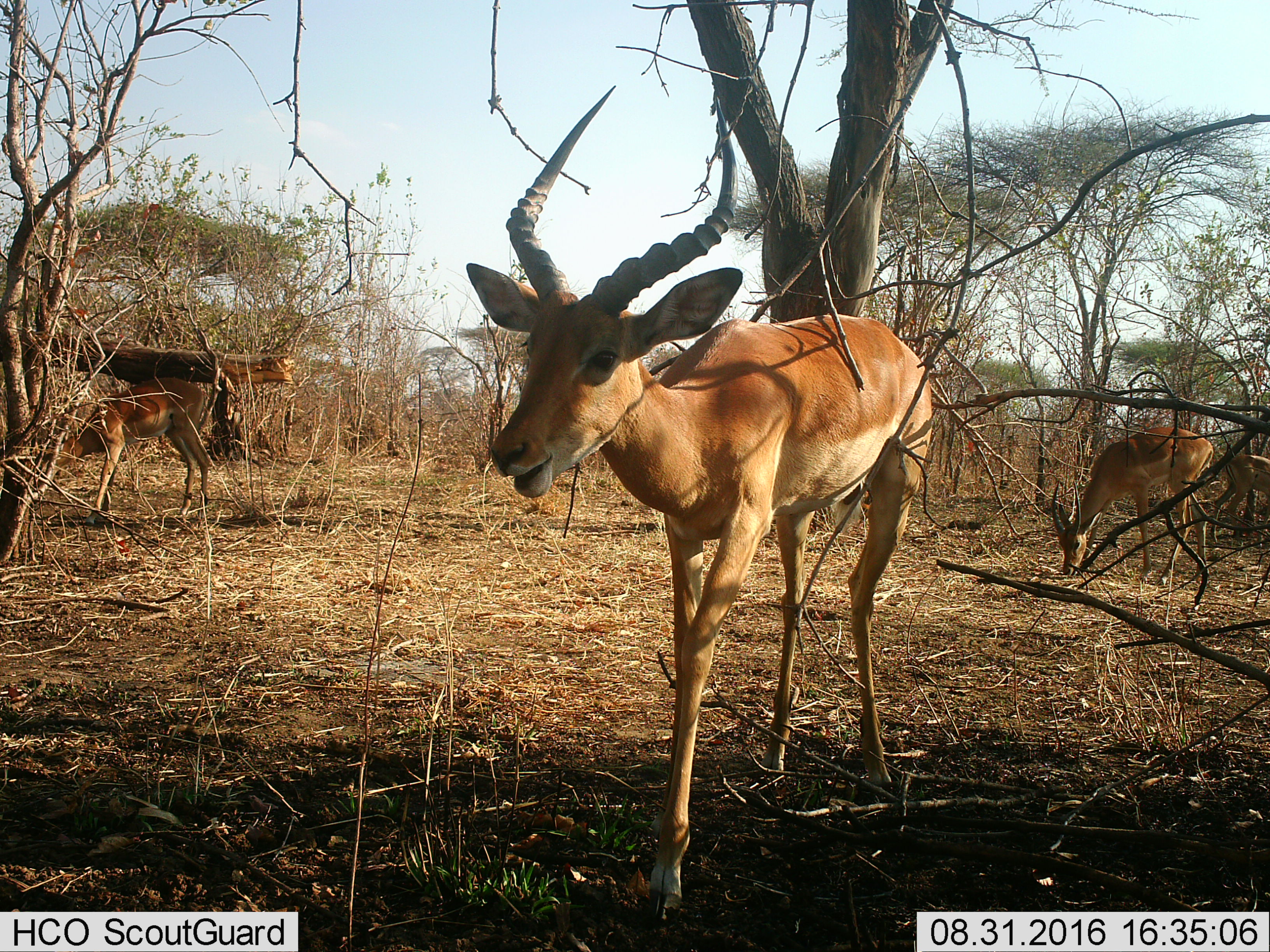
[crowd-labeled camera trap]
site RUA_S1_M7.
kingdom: Animalia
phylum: Chordata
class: Mammalia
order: Artiodactyla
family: Bovidae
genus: Aepyceros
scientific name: Aepyceros melampus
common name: impala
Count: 4.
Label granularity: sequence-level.